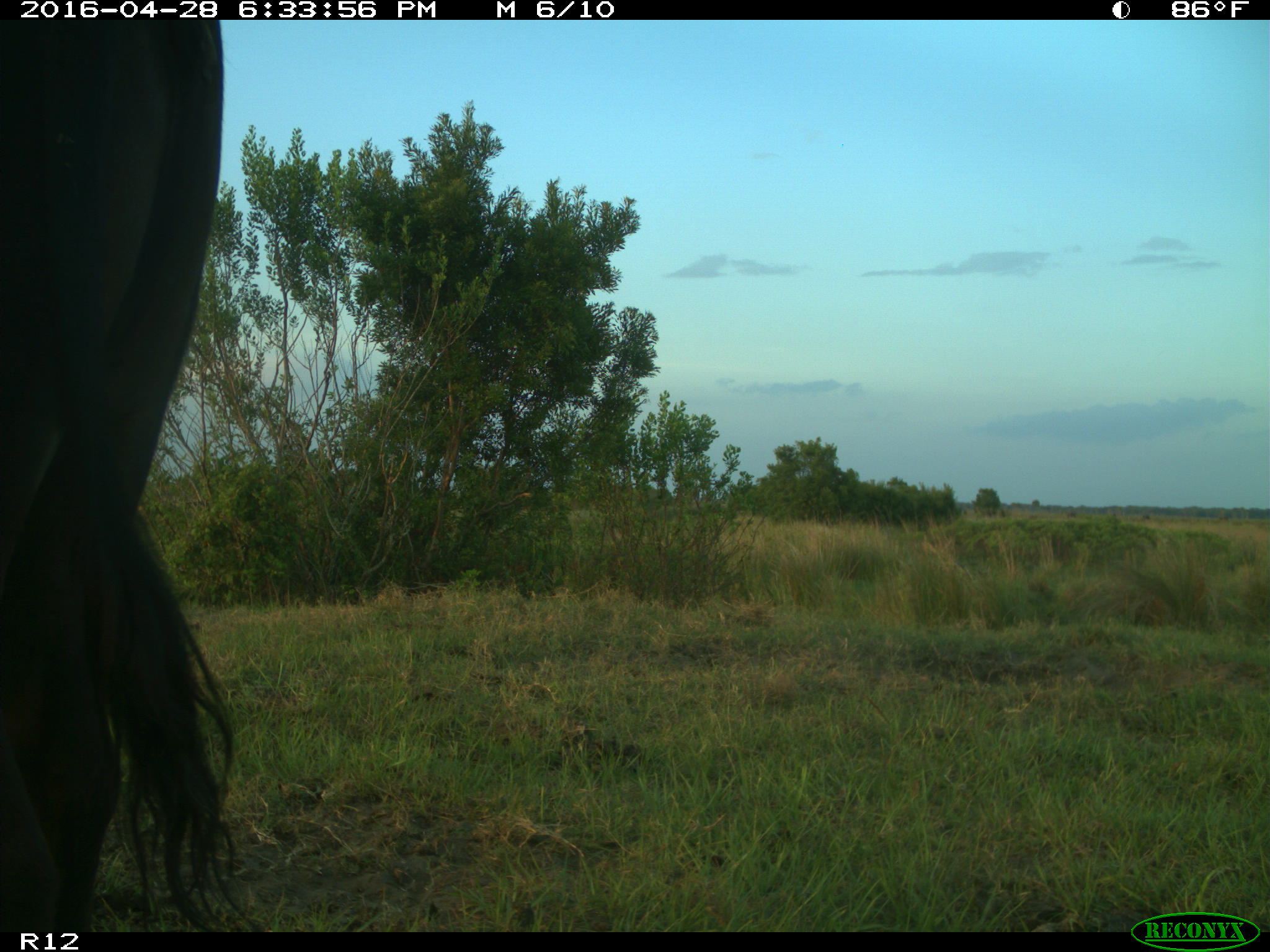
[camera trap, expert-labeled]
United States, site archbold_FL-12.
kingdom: Animalia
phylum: Chordata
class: Mammalia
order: Artiodactyla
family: Bovidae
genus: Bos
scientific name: Bos taurus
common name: domestic cow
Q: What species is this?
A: Bos taurus (domestic cow).